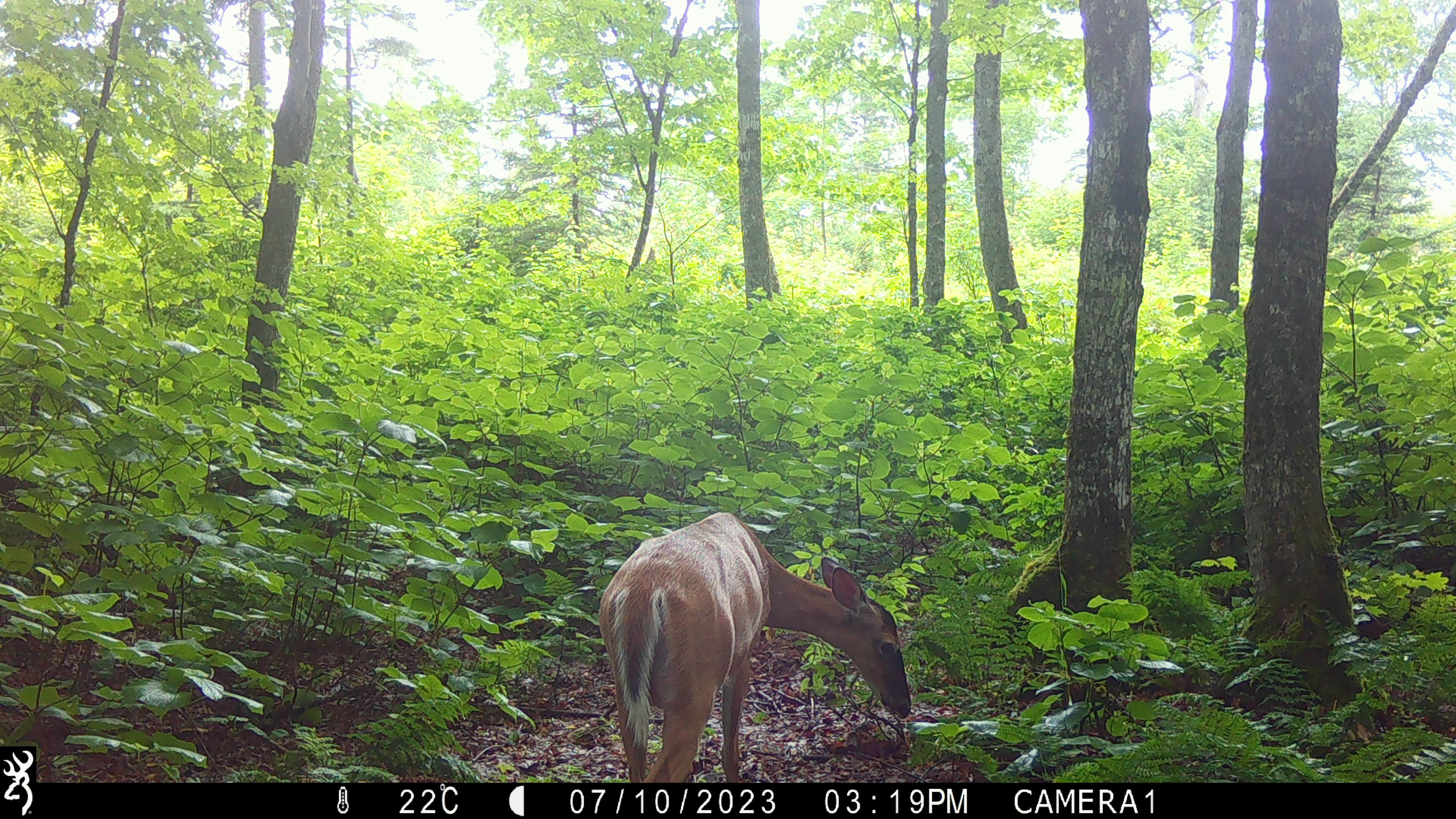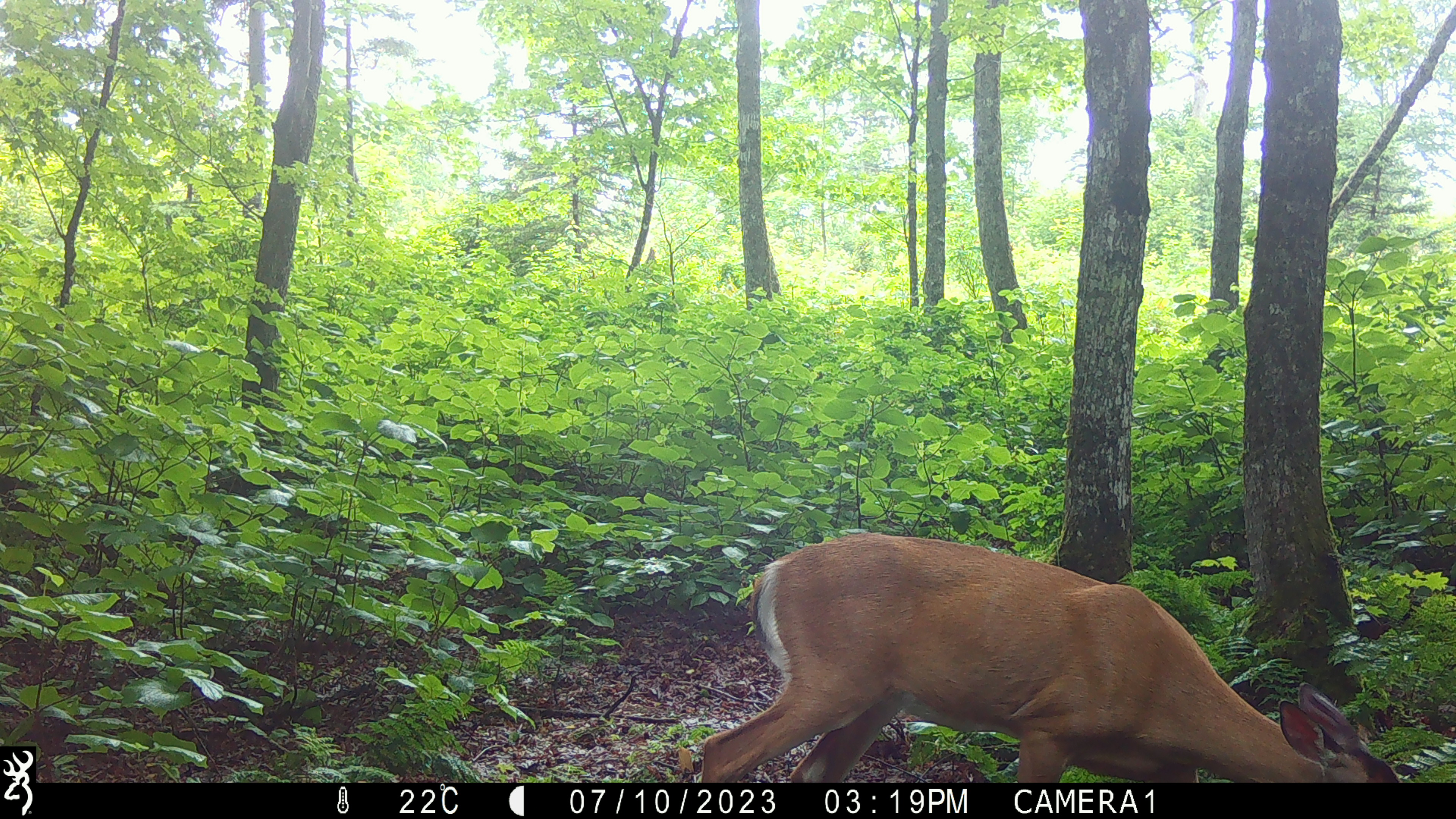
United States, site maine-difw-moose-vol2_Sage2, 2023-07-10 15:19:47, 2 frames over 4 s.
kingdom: Animalia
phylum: Chordata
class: Mammalia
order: Artiodactyla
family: Cervidae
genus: Odocoileus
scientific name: Odocoileus virginianus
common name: white-tailed deer